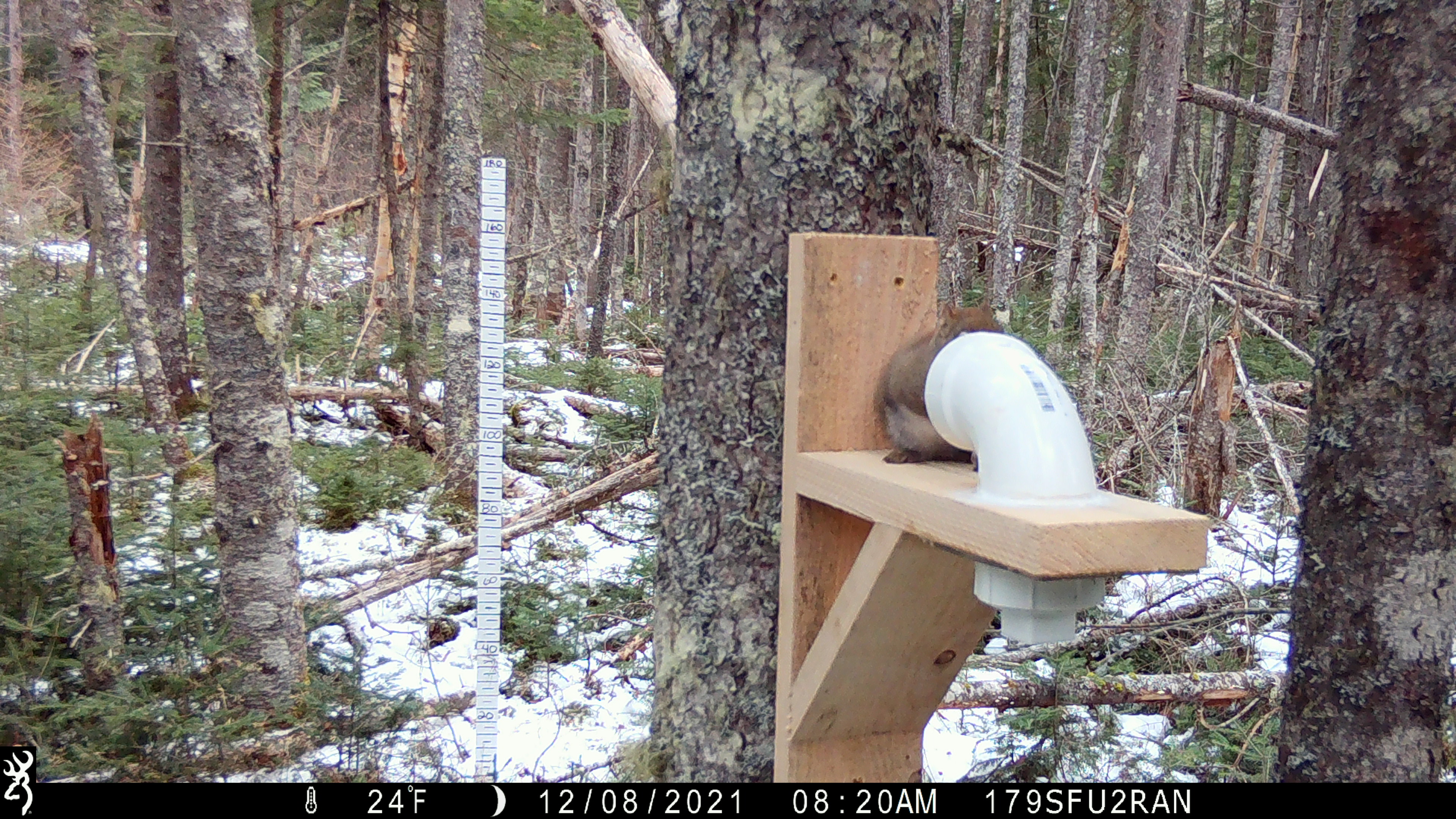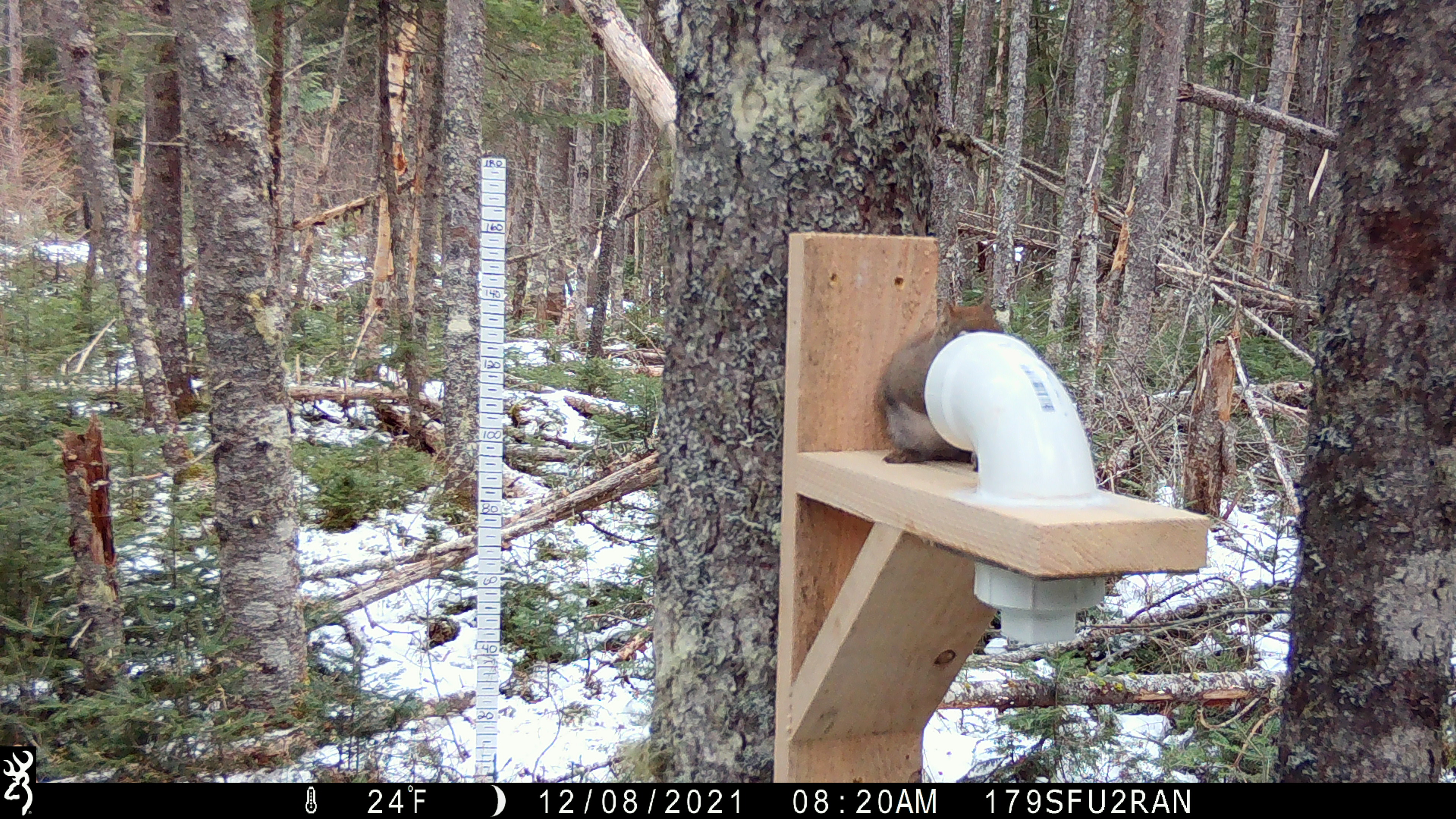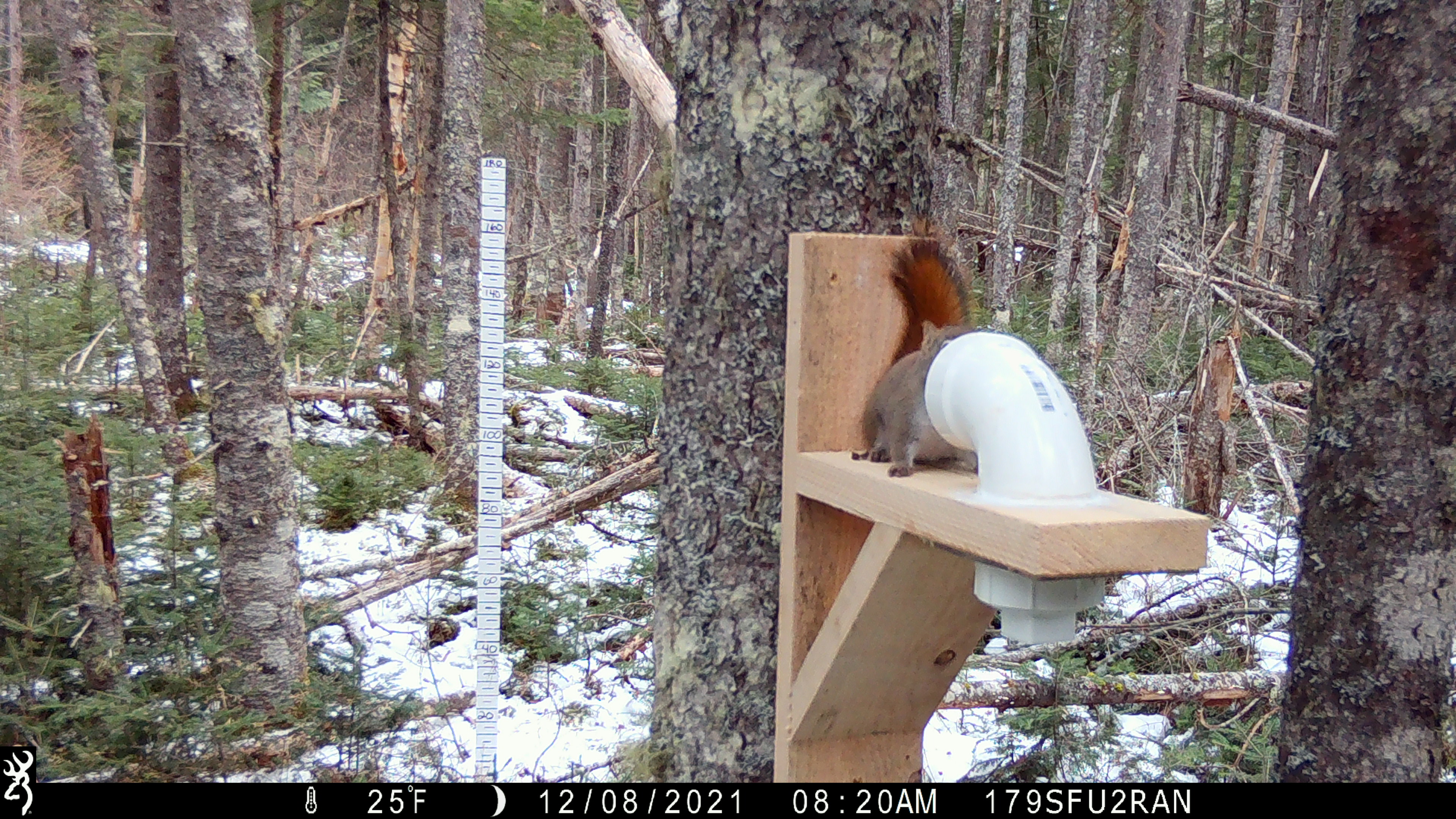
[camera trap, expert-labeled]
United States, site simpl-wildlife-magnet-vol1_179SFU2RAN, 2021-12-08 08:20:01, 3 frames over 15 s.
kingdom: Animalia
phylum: Chordata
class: Mammalia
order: Rodentia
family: Sciuridae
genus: Tamiasciurus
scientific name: Tamiasciurus hudsonicus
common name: red squirrel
Red squirrel (Tamiasciurus hudsonicus).